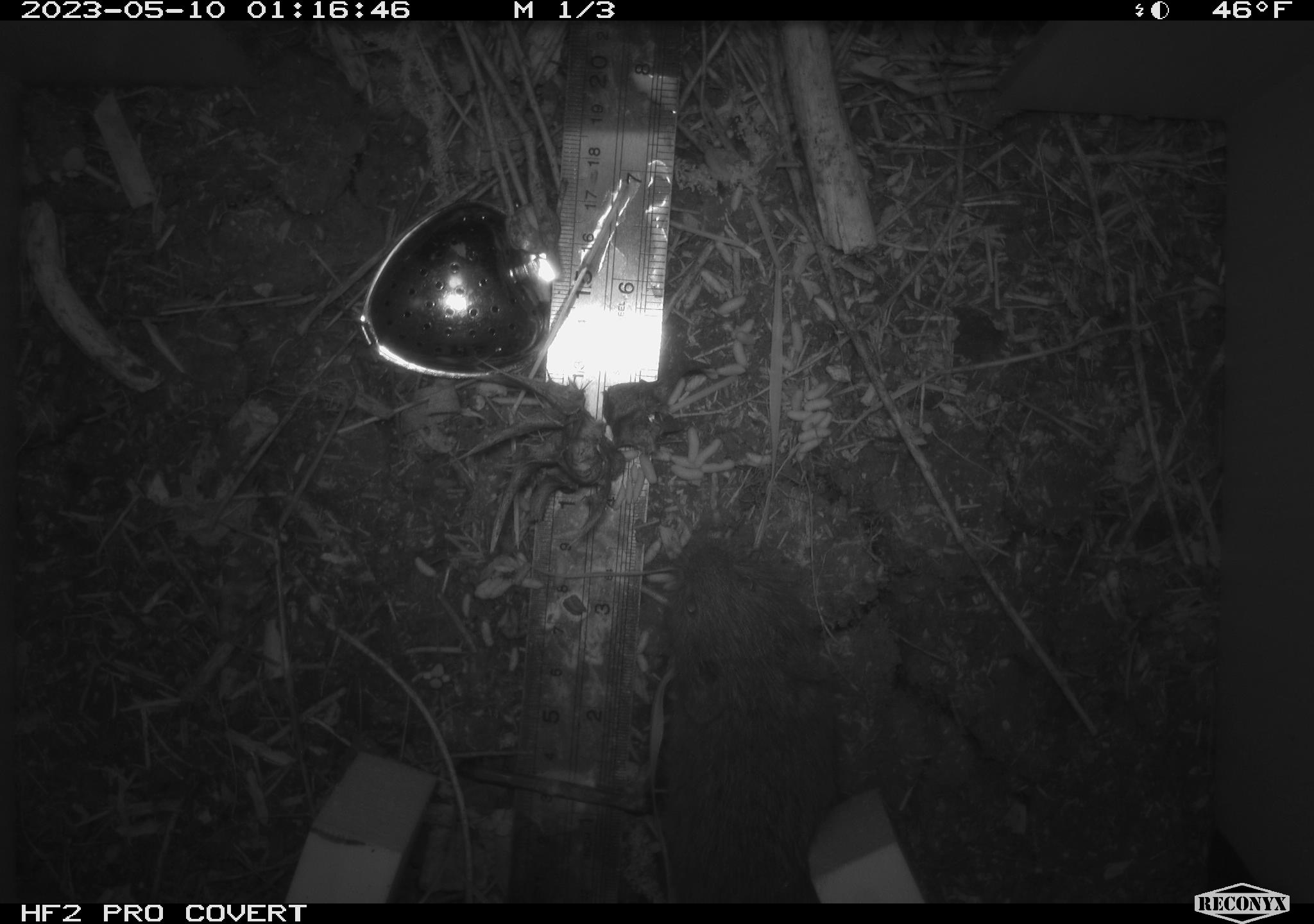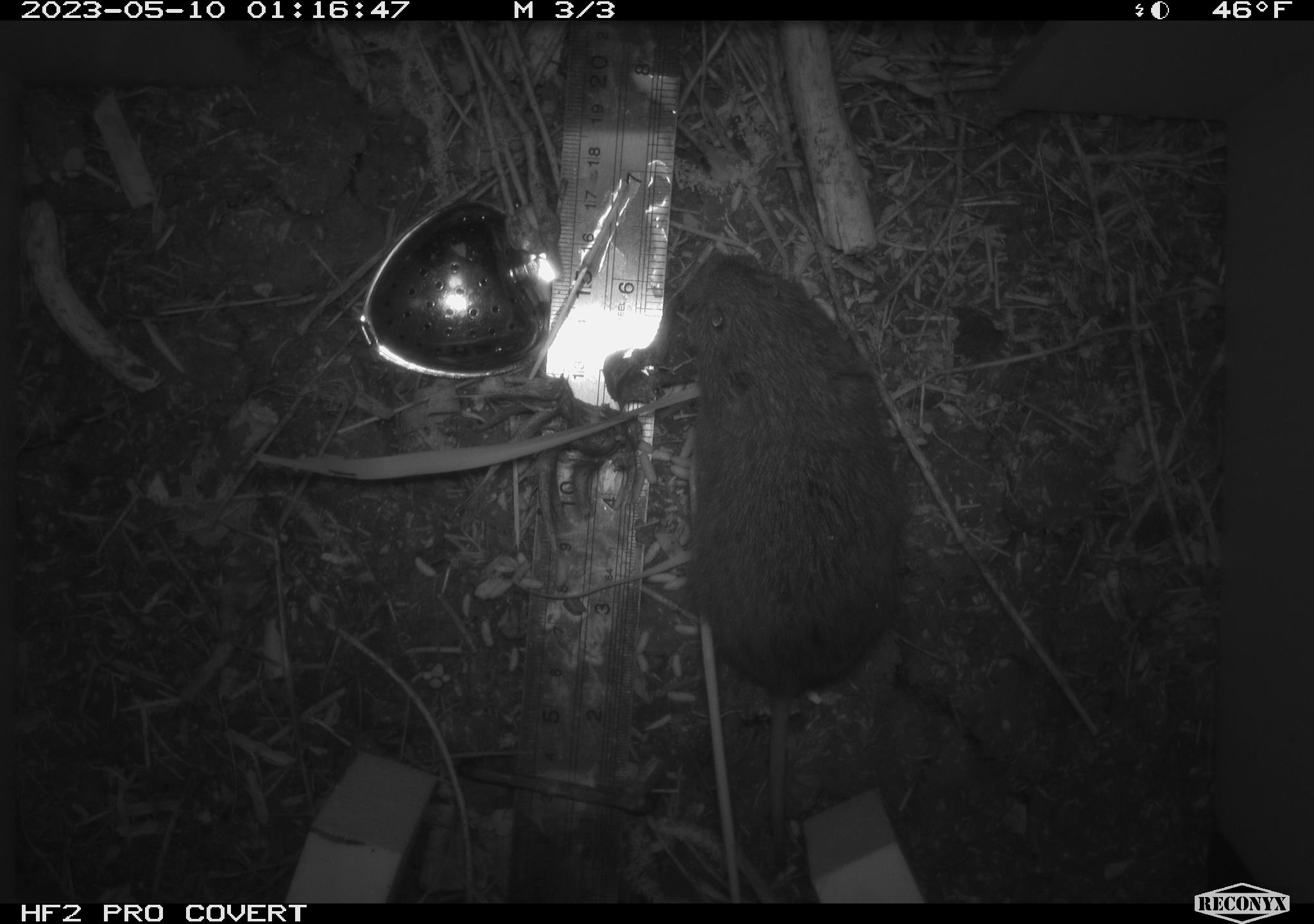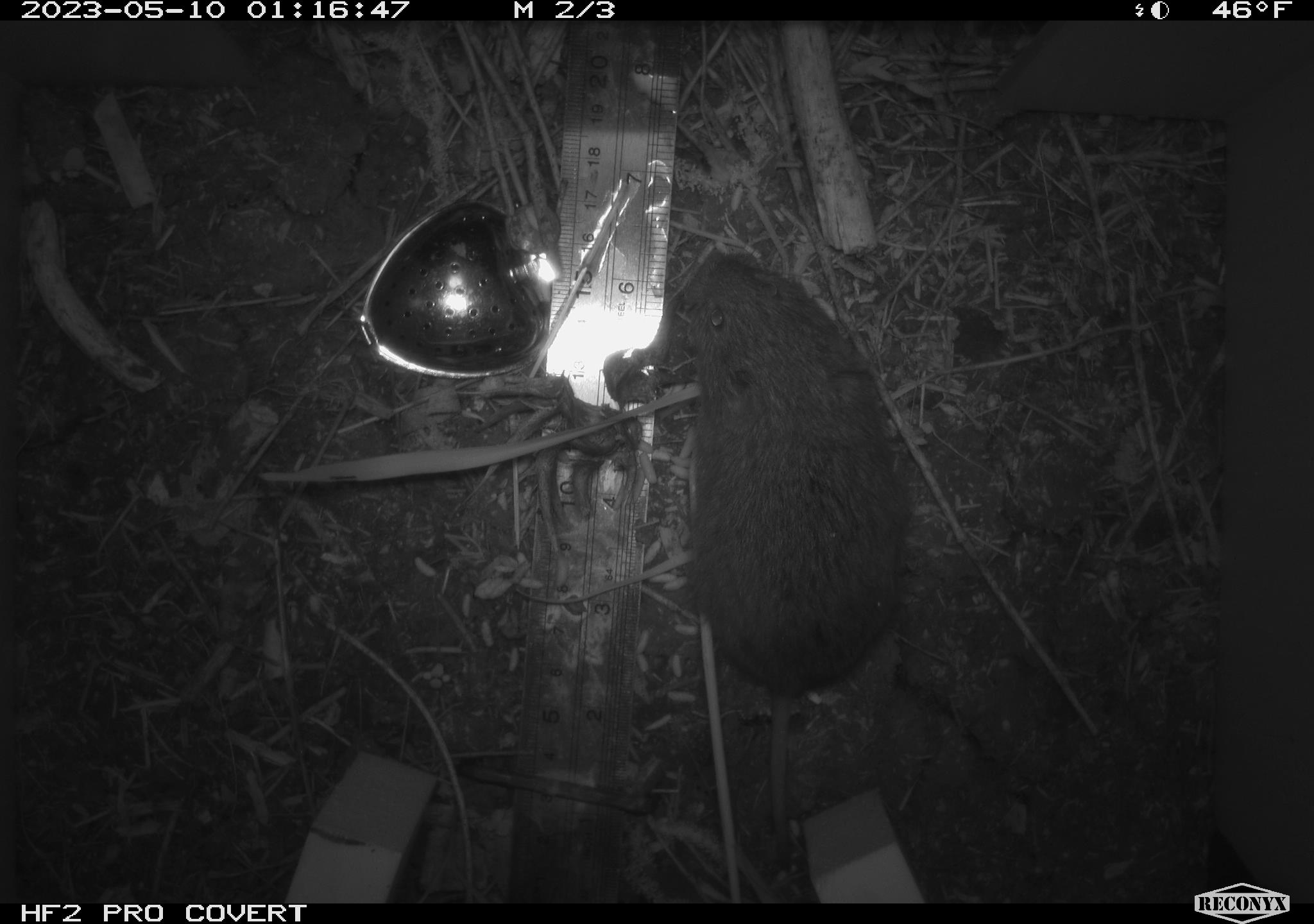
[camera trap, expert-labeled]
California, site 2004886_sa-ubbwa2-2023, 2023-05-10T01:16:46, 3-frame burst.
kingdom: Animalia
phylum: Chordata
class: Mammalia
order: Rodentia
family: Cricetidae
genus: Microtus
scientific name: Microtus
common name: meadow vole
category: microtus species